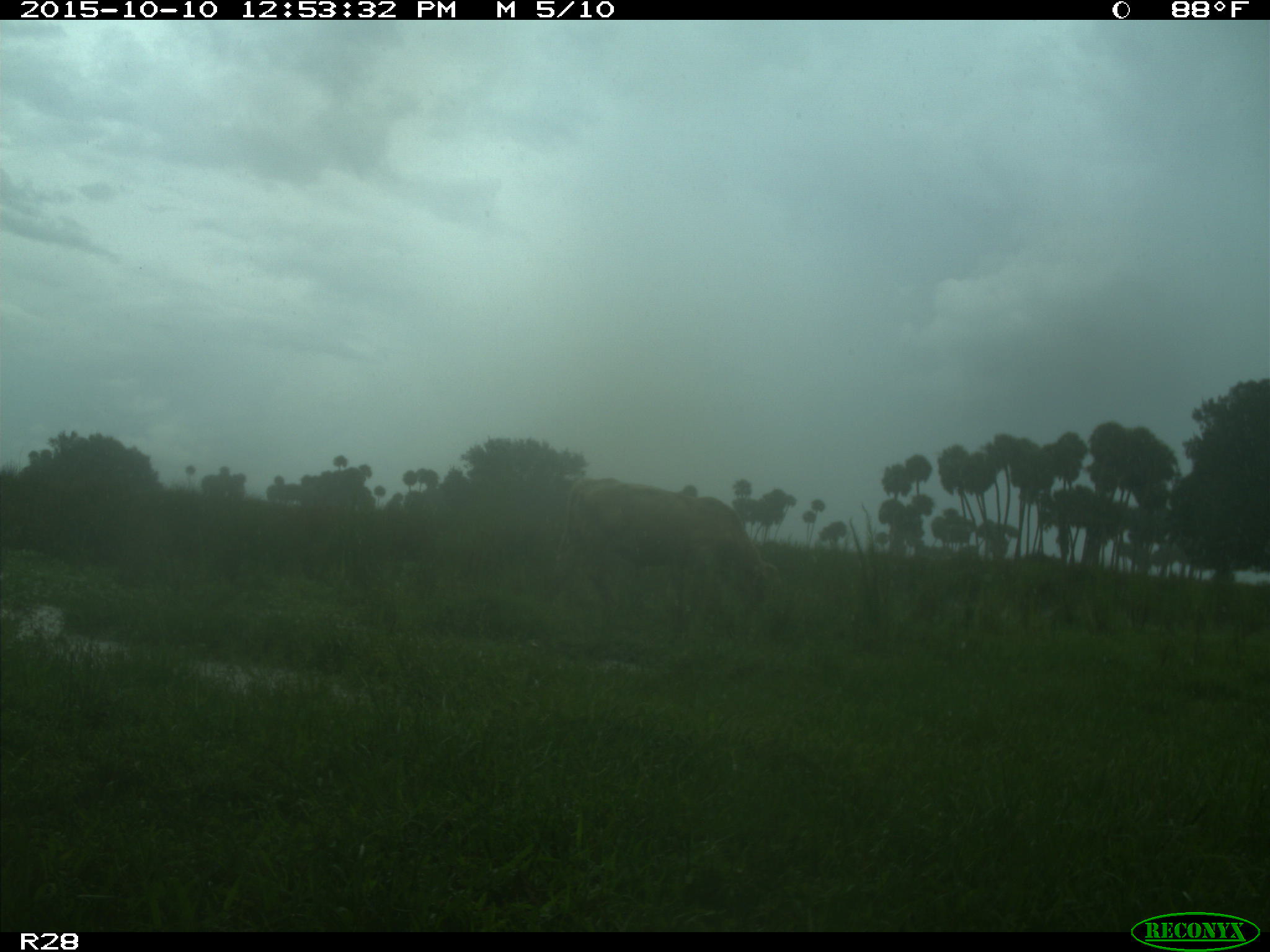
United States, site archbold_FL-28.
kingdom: Animalia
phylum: Chordata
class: Mammalia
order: Artiodactyla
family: Bovidae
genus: Bos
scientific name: Bos taurus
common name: domestic cow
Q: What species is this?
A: Bos taurus (domestic cow).